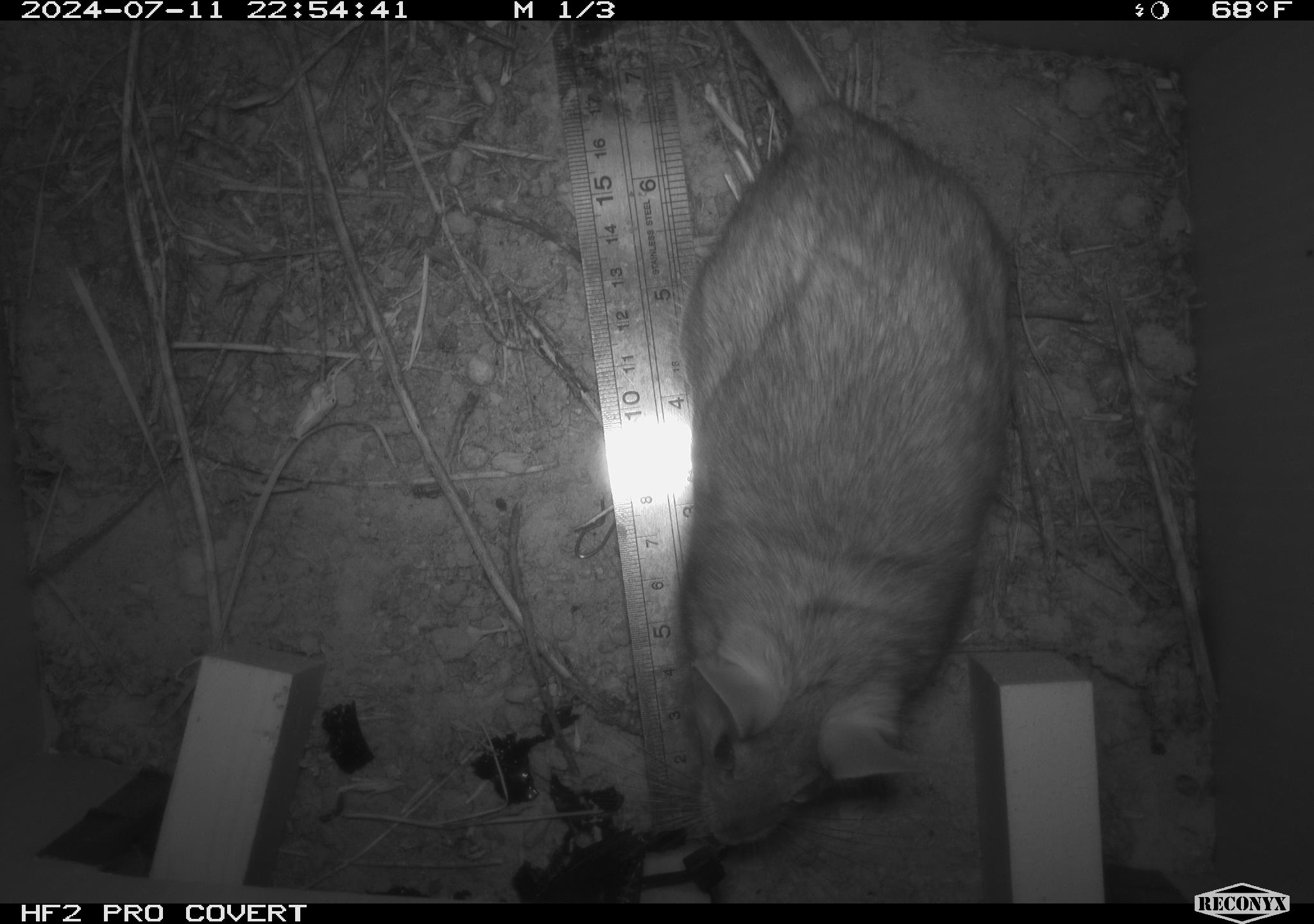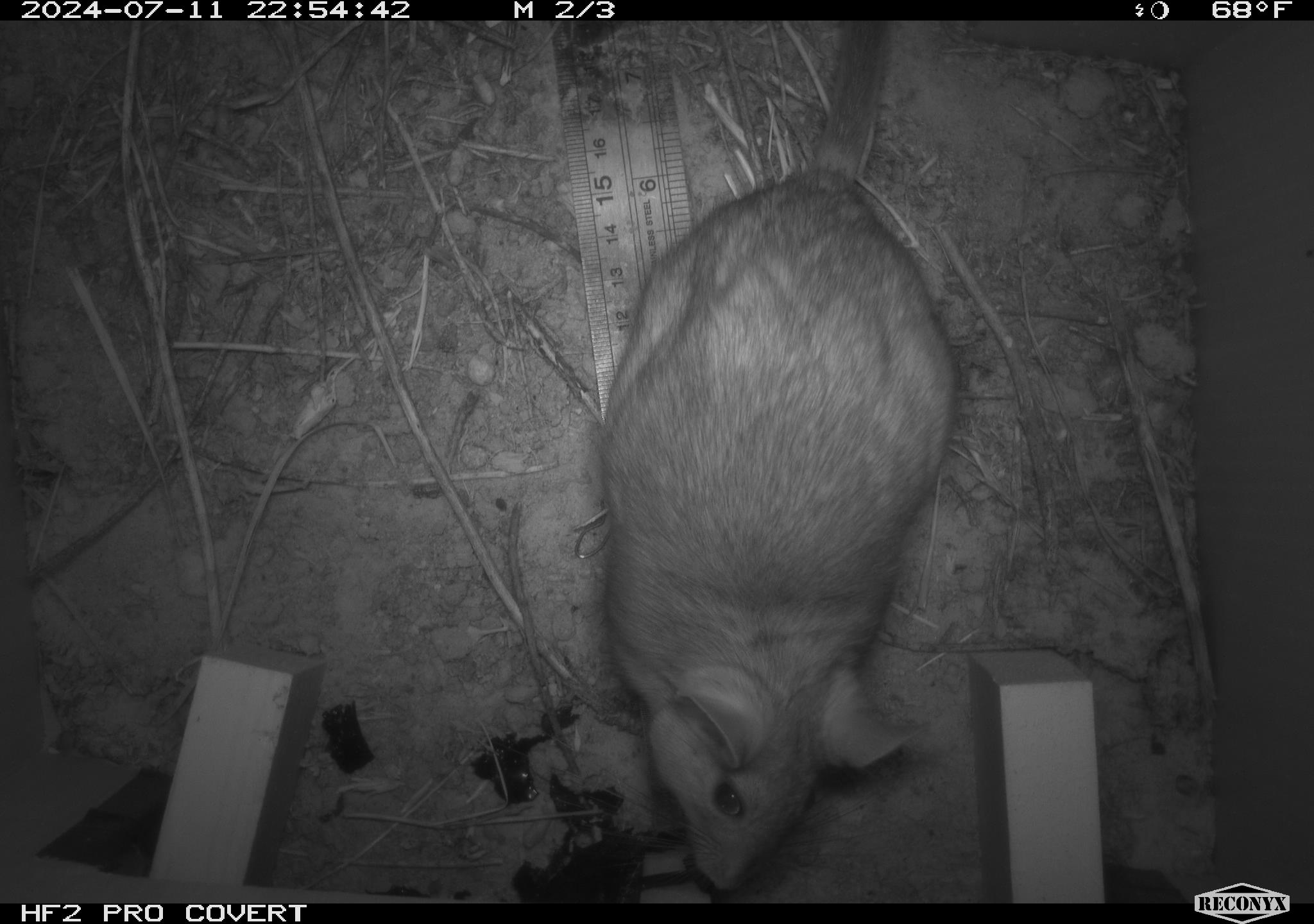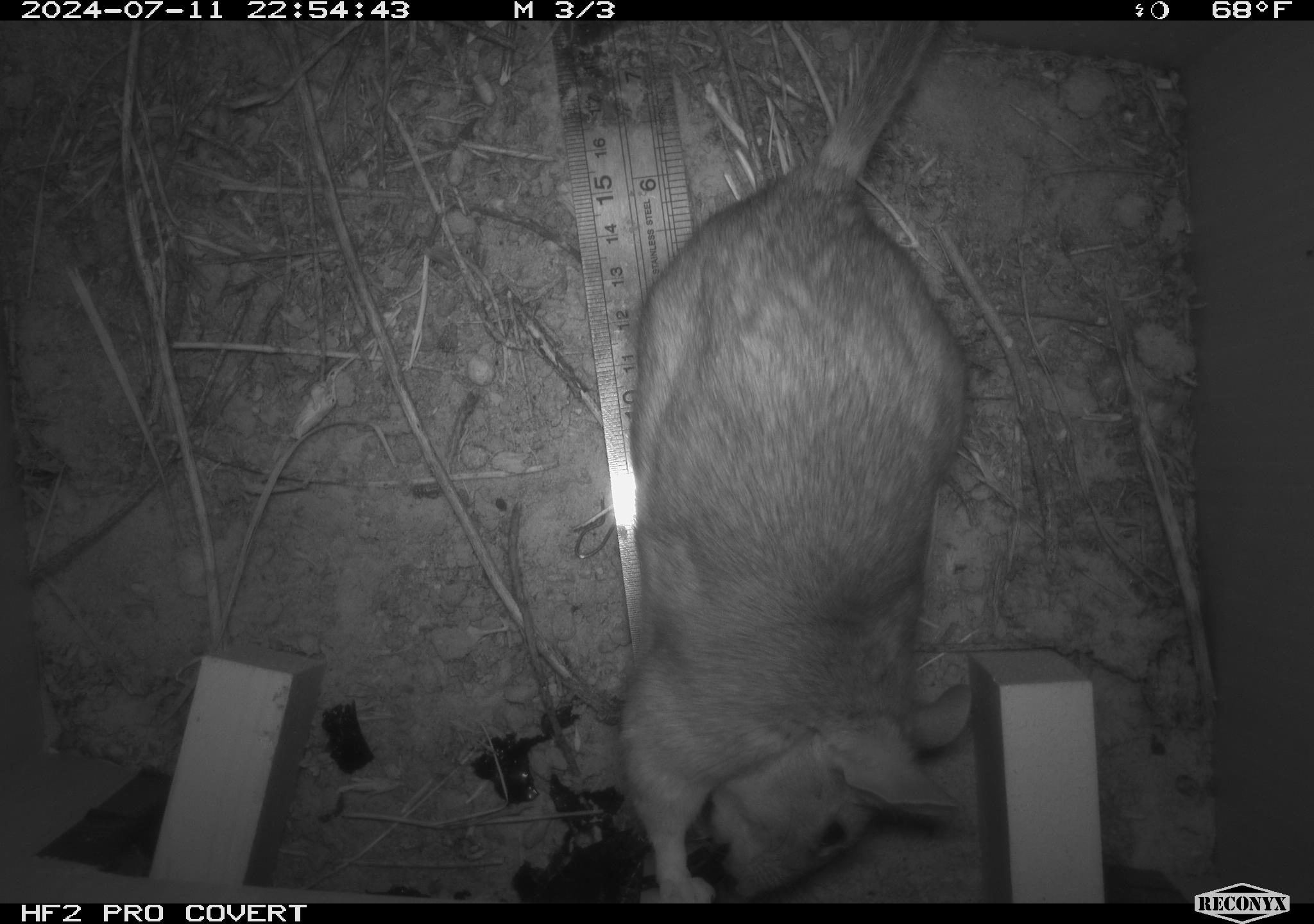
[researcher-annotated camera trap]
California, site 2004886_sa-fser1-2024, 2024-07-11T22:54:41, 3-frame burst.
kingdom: Animalia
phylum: Chordata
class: Mammalia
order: Rodentia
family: Cricetidae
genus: Neotoma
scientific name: Neotoma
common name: pack rat or woodrat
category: neotoma species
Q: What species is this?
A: Neotoma species (pack rat or woodrat) (Neotoma).